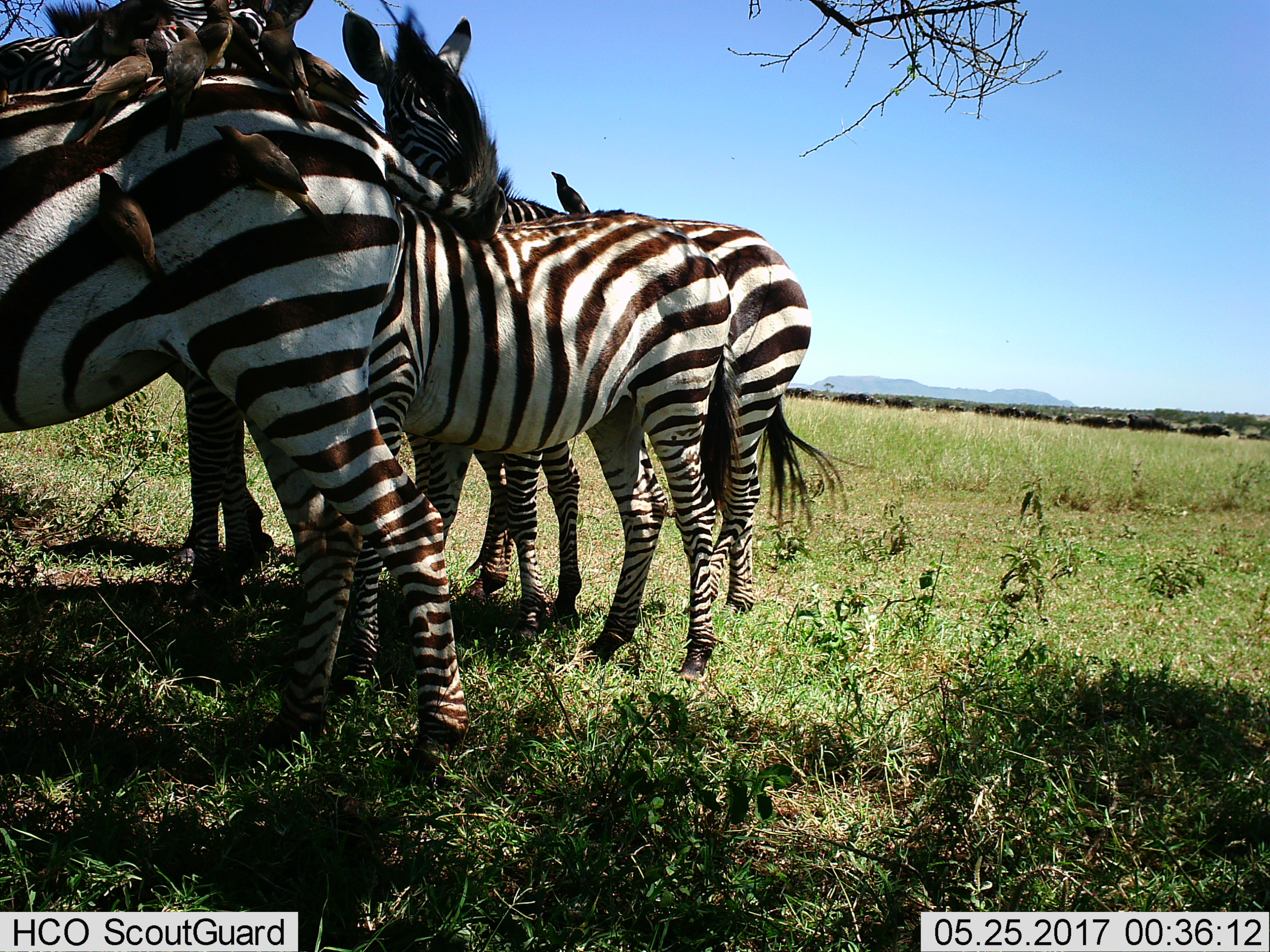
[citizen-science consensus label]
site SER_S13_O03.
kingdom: Animalia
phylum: Chordata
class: Aves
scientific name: Aves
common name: bird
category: birdother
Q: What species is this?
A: Birdother (bird) (Aves).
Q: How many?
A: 9.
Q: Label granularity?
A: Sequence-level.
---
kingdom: Animalia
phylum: Chordata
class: Mammalia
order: Perissodactyla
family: Equidae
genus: Equus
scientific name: Equus quagga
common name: plains zebra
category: zebraplains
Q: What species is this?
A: Zebraplains (plains zebra) (Equus quagga).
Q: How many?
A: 4.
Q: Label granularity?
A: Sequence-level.